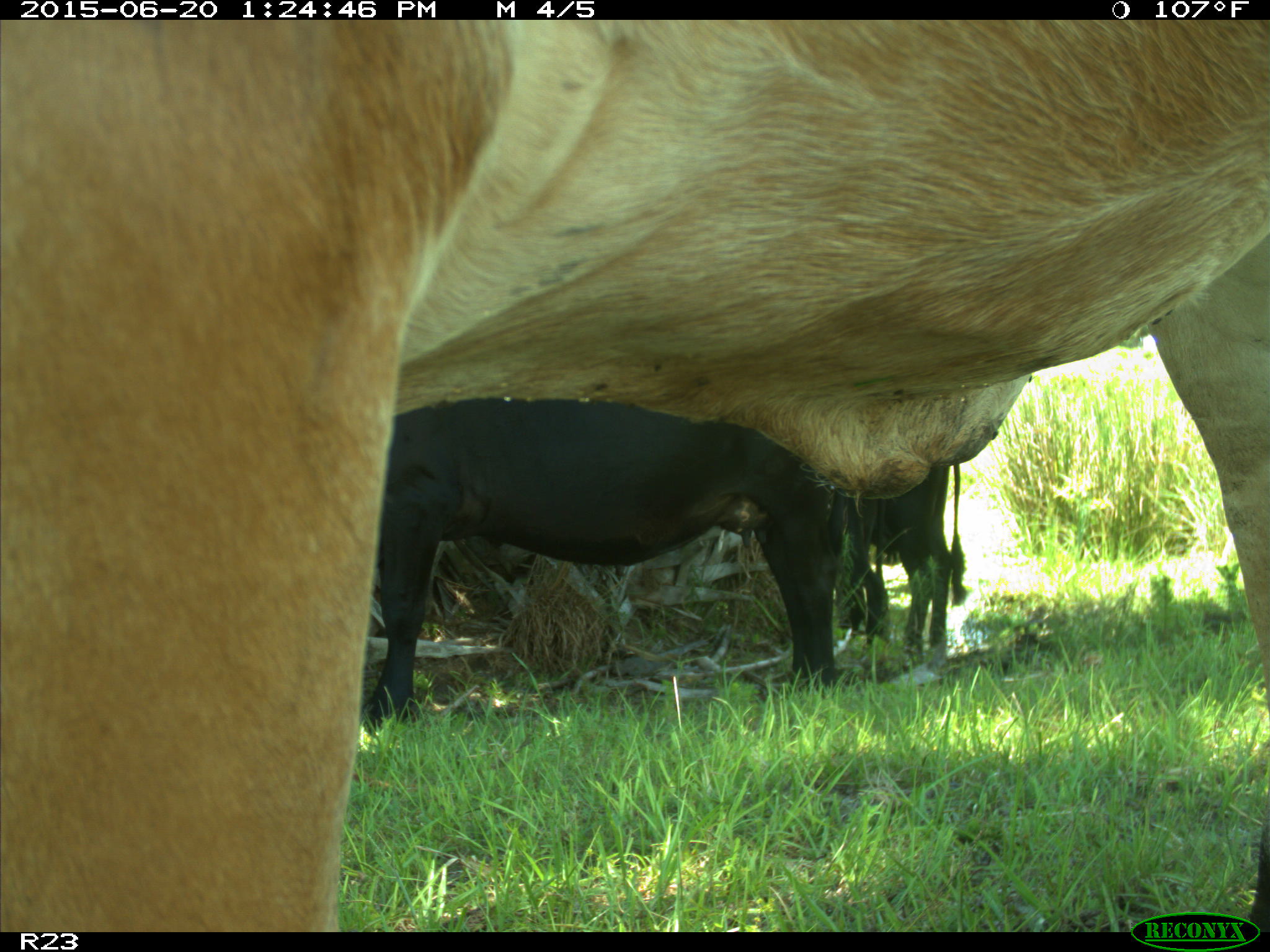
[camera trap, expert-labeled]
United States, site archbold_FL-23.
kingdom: Animalia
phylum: Chordata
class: Mammalia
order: Artiodactyla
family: Bovidae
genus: Bos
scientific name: Bos taurus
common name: domestic cow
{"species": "Bos taurus (domestic cow)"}